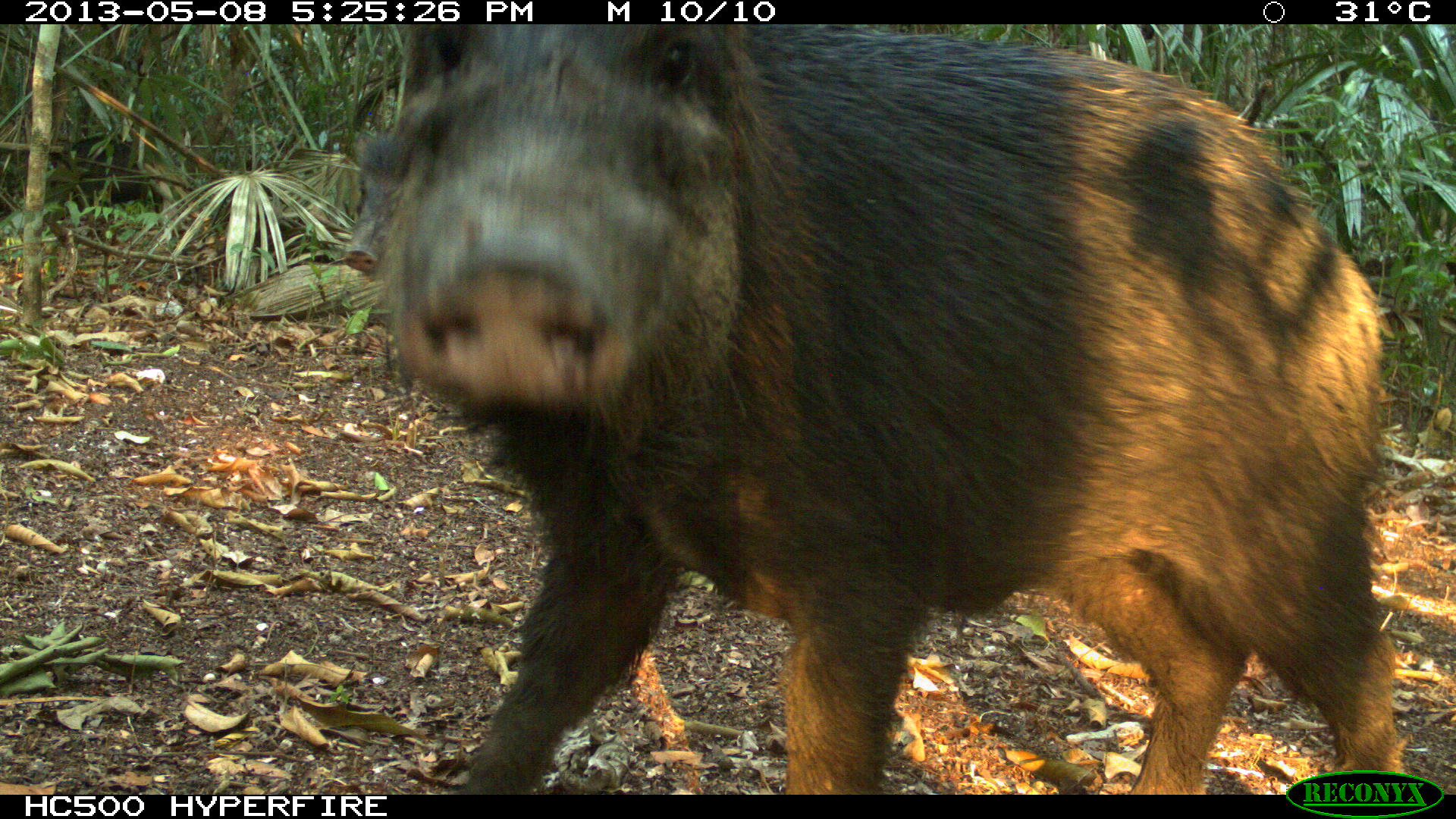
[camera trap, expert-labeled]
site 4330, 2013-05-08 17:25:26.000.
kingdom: Animalia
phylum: Chordata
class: Mammalia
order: Artiodactyla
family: Tayassuidae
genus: Tayassu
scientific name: Tayassu pecari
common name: white-lipped peccary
Tayassu pecari (white-lipped peccary), count 4.